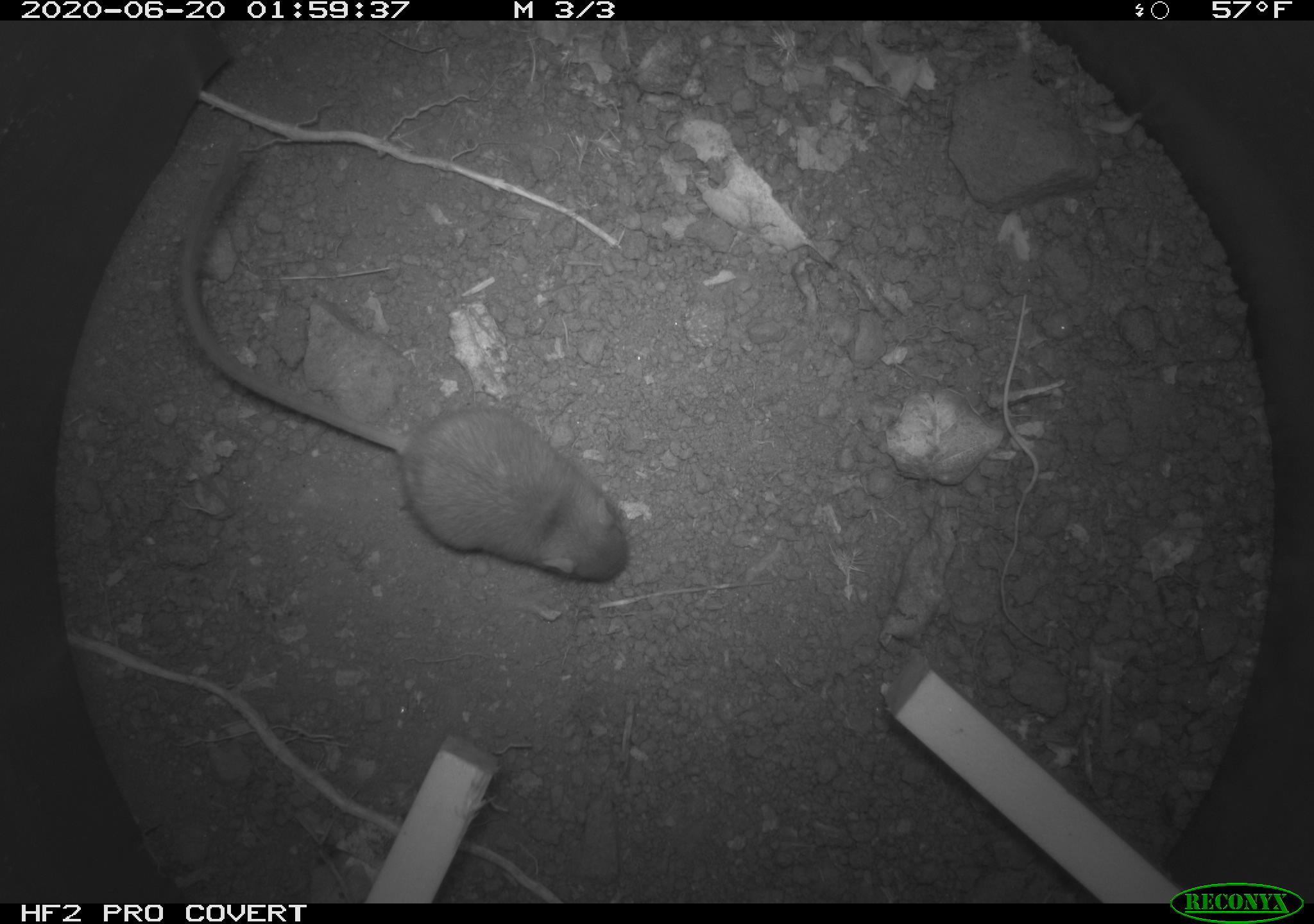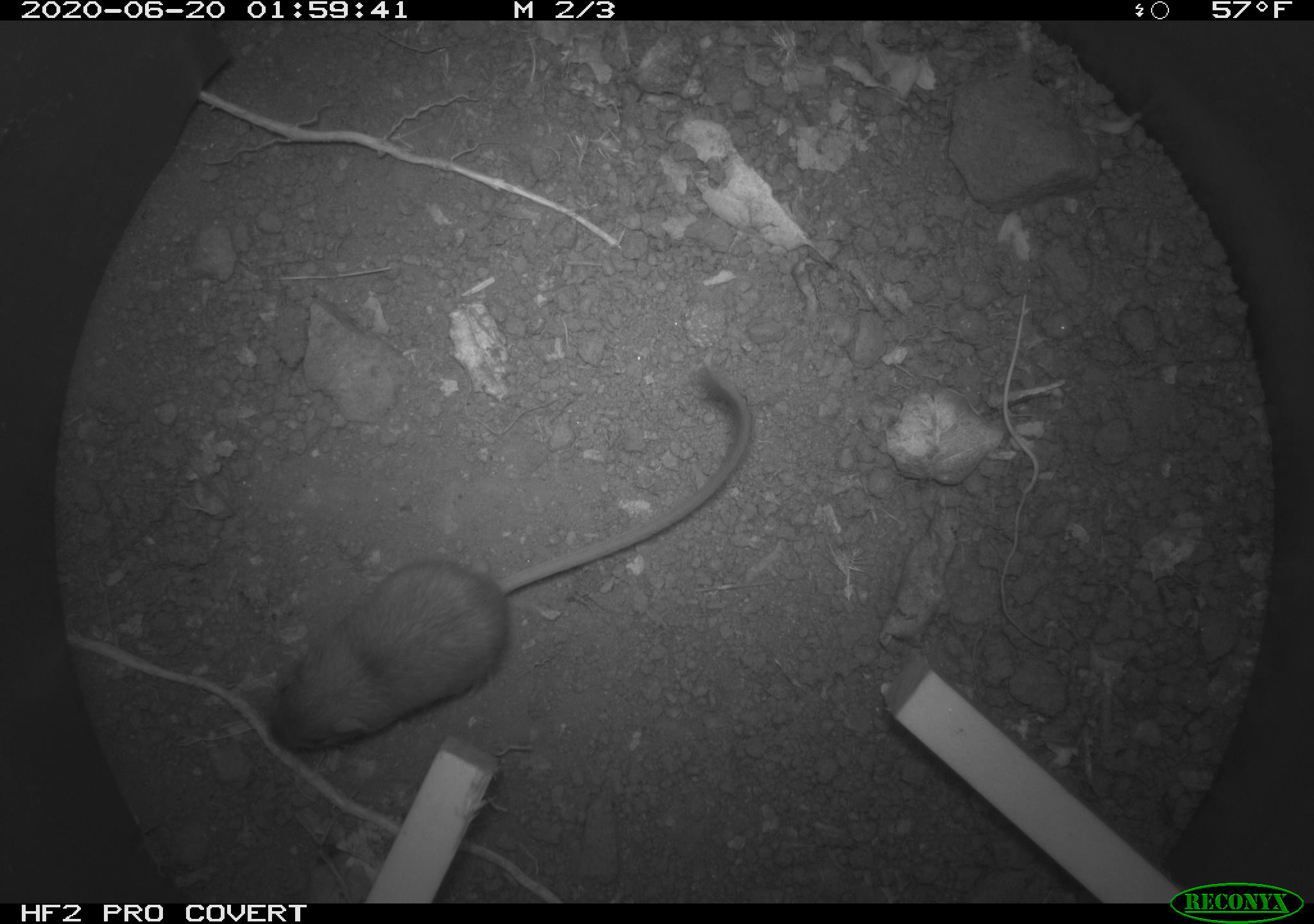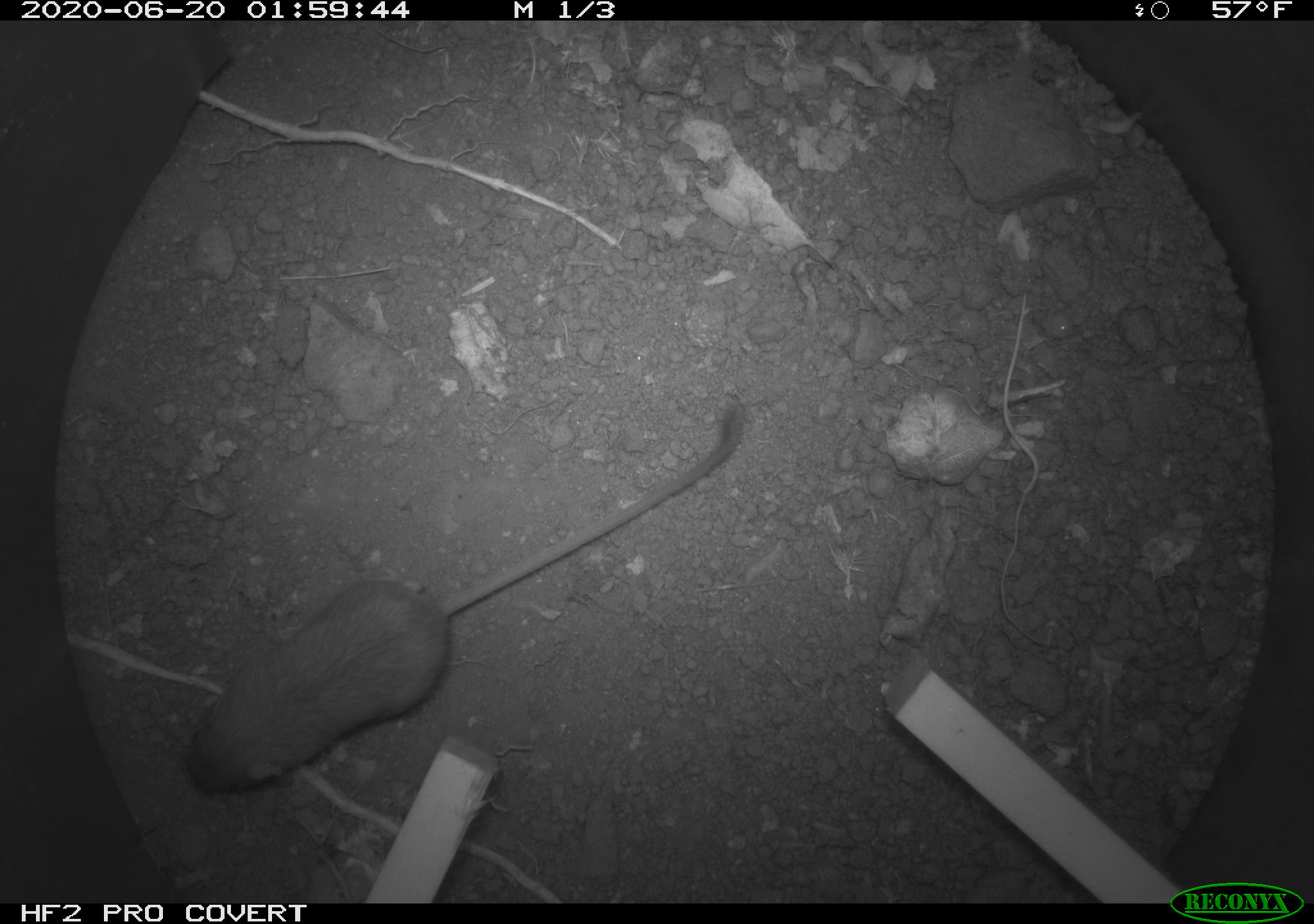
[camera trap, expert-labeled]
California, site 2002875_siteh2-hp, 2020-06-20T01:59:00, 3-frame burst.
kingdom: Animalia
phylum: Chordata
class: Mammalia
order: Rodentia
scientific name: Rodentia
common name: mouse species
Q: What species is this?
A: Mouse species (Rodentia).